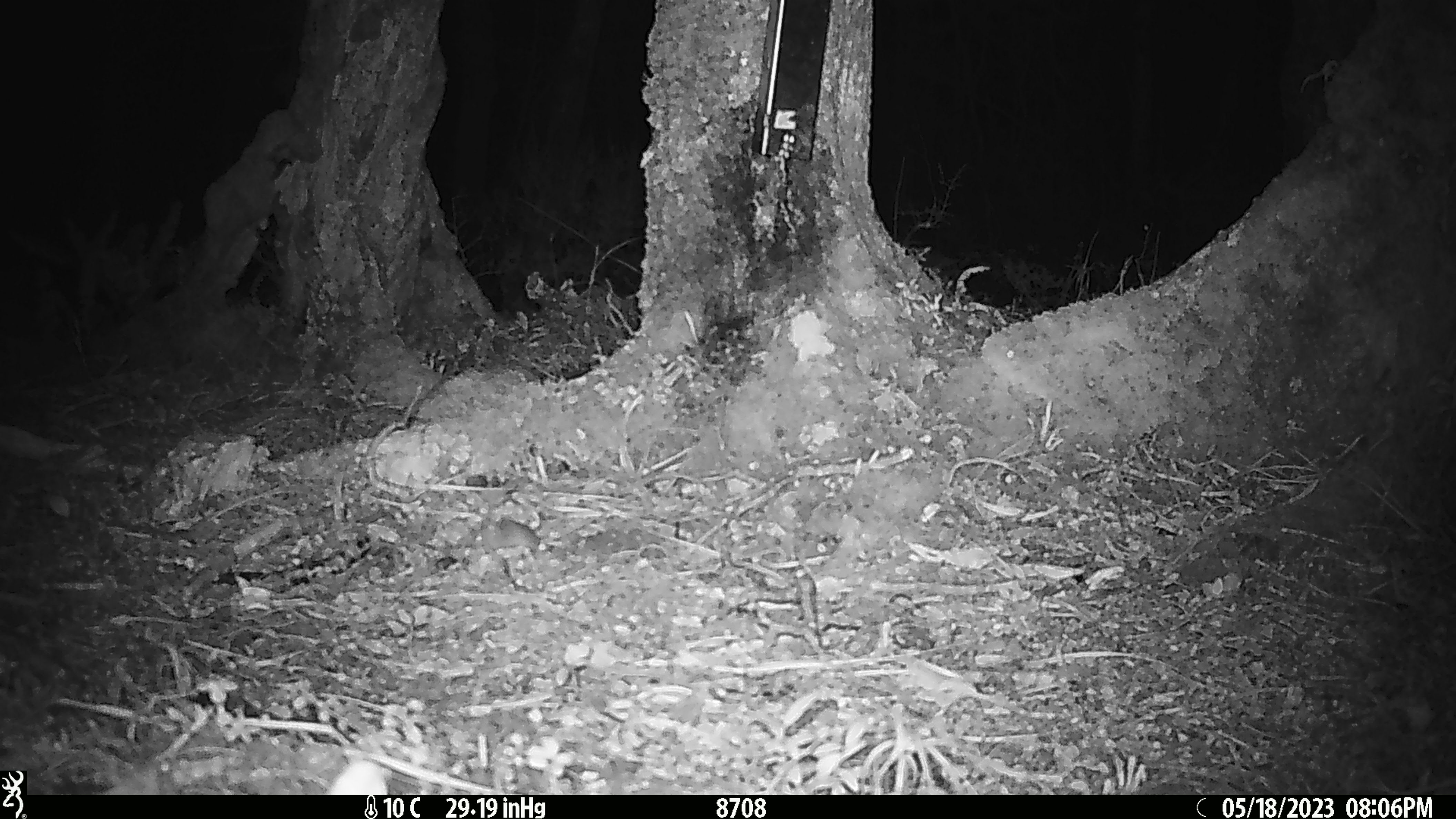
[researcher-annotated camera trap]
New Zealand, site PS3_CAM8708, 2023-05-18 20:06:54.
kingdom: Animalia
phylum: Chordata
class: Mammalia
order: Rodentia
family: Muridae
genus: Mus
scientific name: Mus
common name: mouse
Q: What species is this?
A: Mouse (Mus).